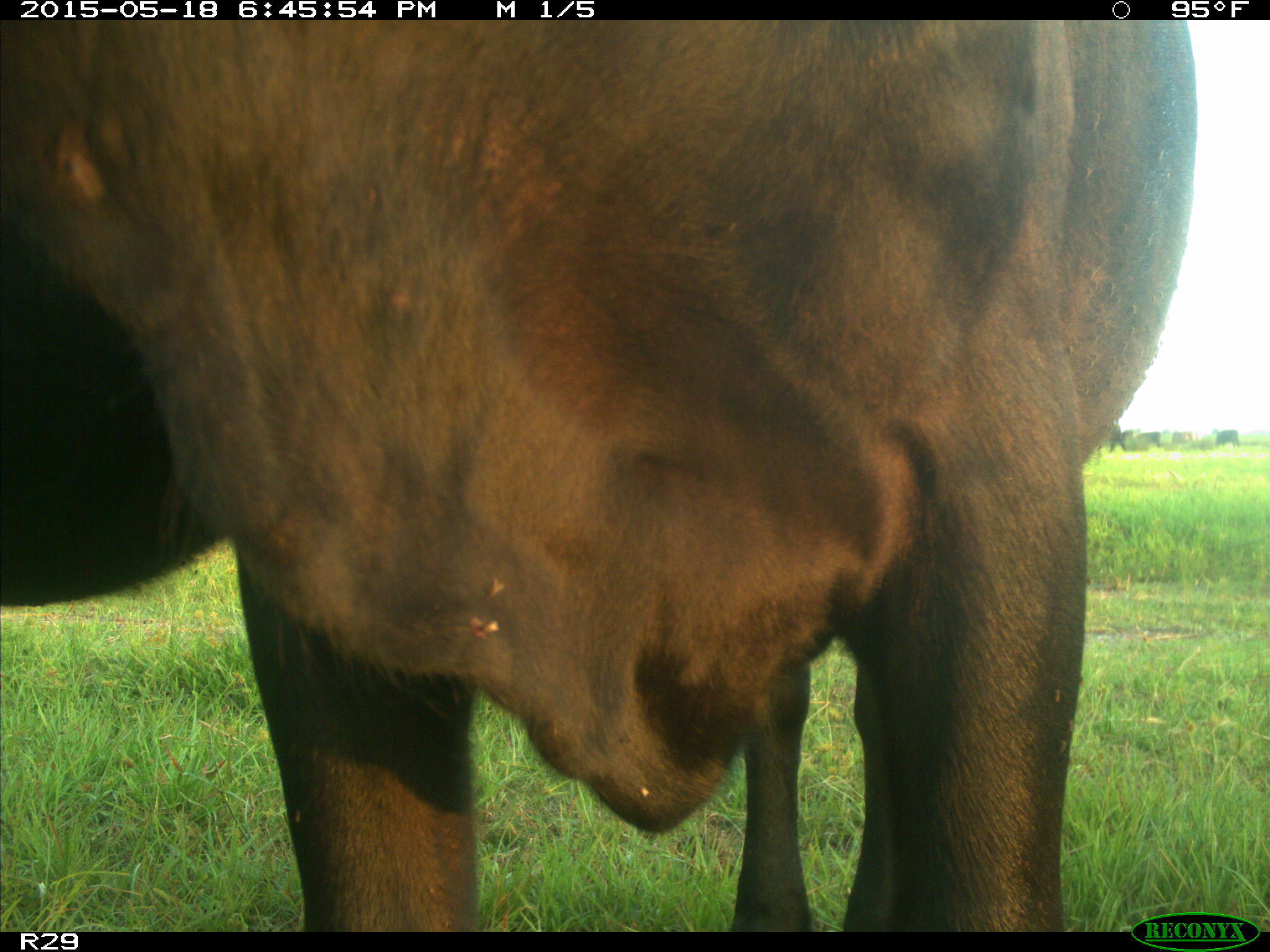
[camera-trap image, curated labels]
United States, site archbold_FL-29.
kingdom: Animalia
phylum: Chordata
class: Mammalia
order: Artiodactyla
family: Bovidae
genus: Bos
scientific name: Bos taurus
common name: domestic cow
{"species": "Bos taurus (domestic cow)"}